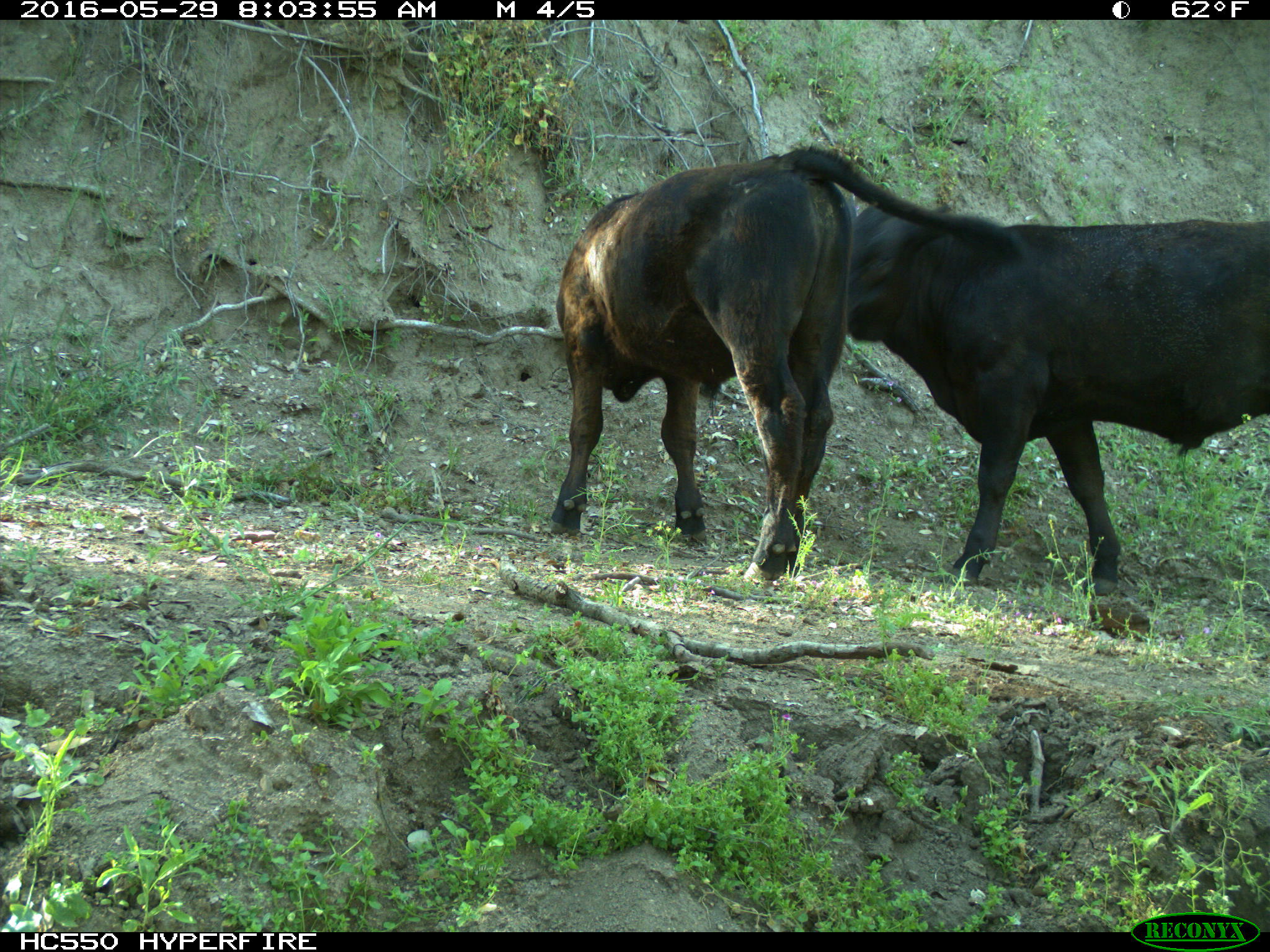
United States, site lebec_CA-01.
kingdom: Animalia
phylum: Chordata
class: Mammalia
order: Artiodactyla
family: Bovidae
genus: Bos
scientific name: Bos taurus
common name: domestic cow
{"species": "Bos taurus (domestic cow)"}